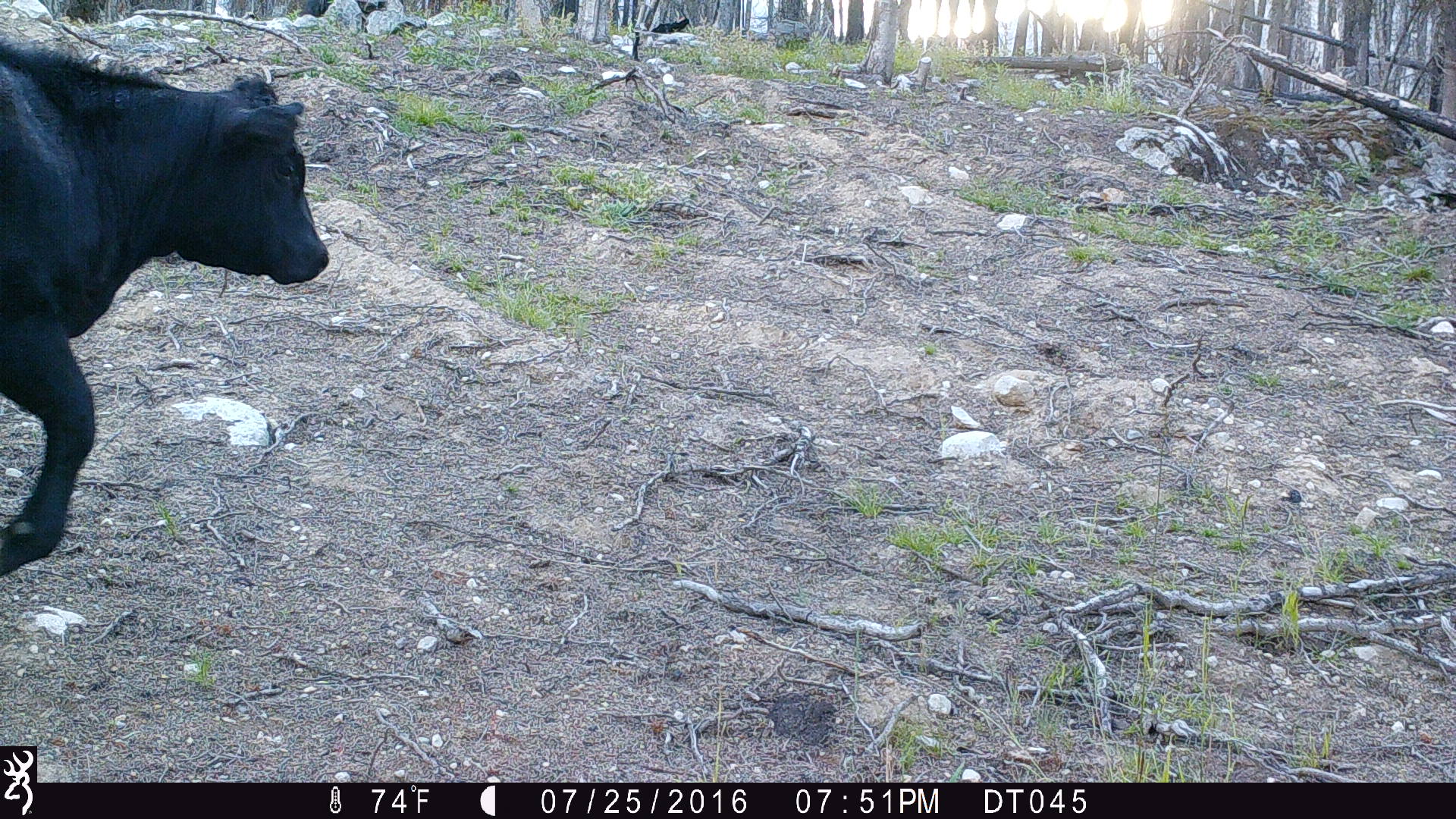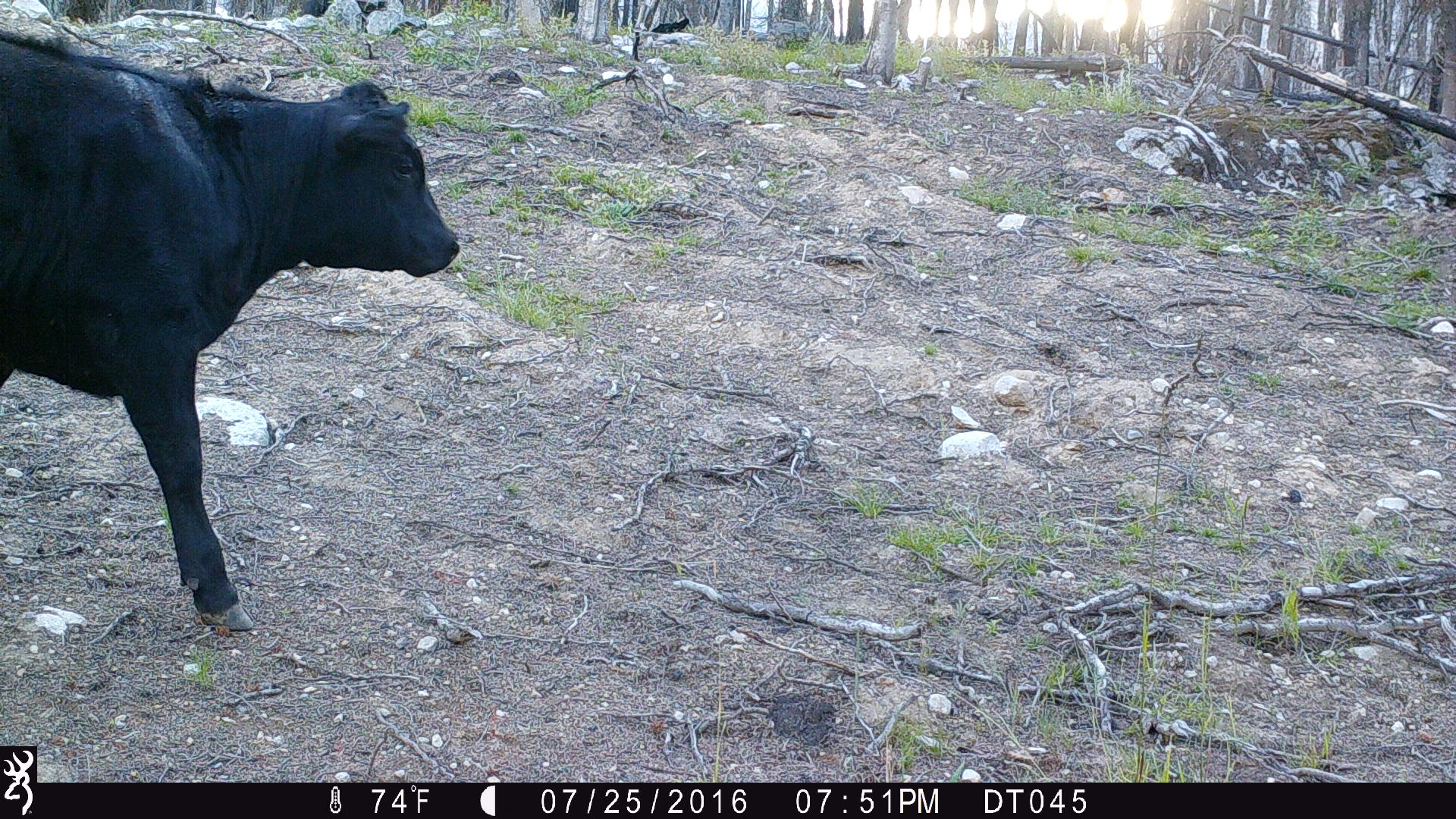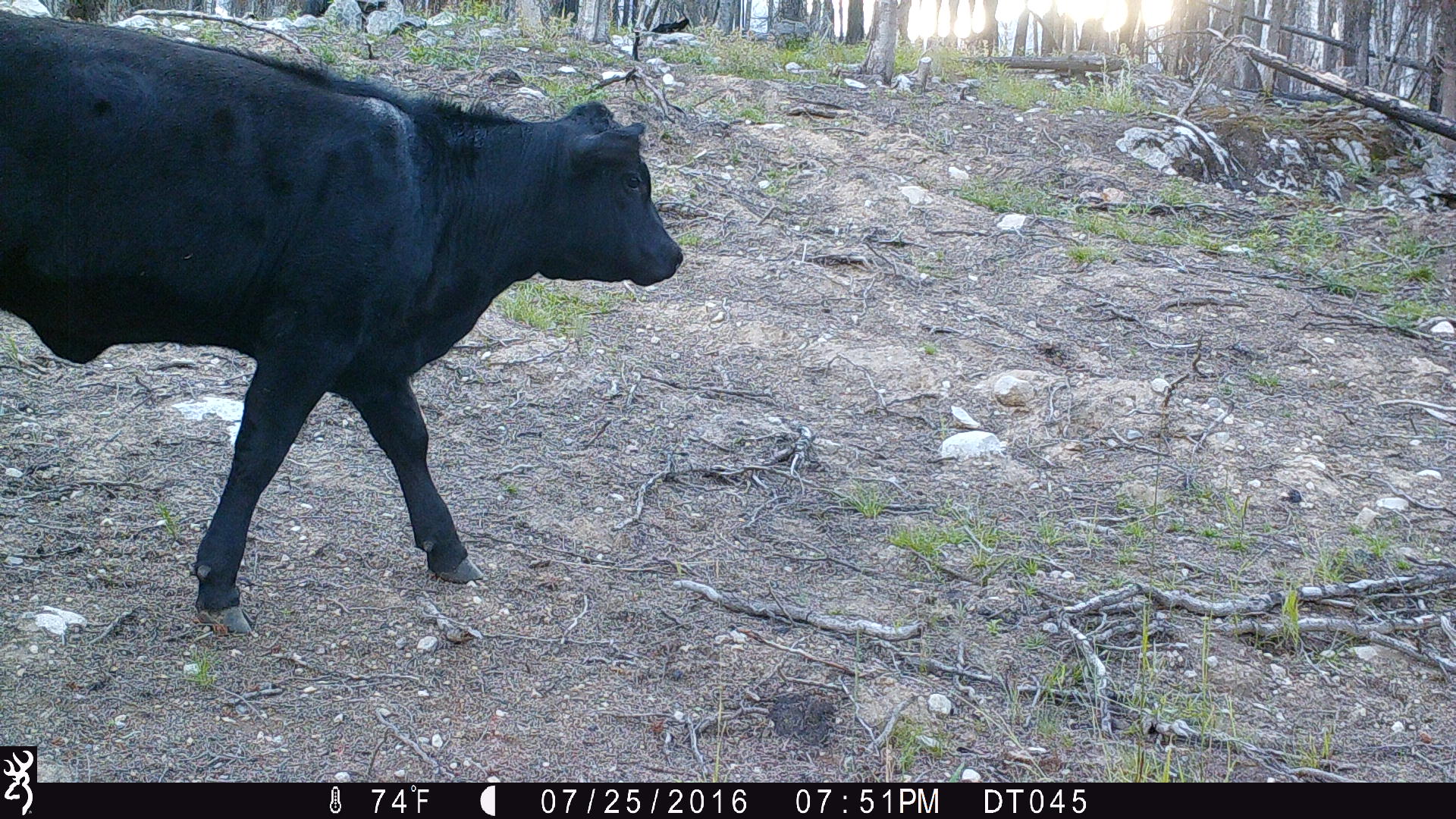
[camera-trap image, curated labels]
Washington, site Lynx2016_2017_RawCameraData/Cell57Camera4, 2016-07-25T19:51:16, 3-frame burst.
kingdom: Animalia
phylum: Chordata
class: Mammalia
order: Artiodactyla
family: Bovidae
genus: Bos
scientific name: Bos taurus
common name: domestic cattle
Domestic cattle (Bos taurus). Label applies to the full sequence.